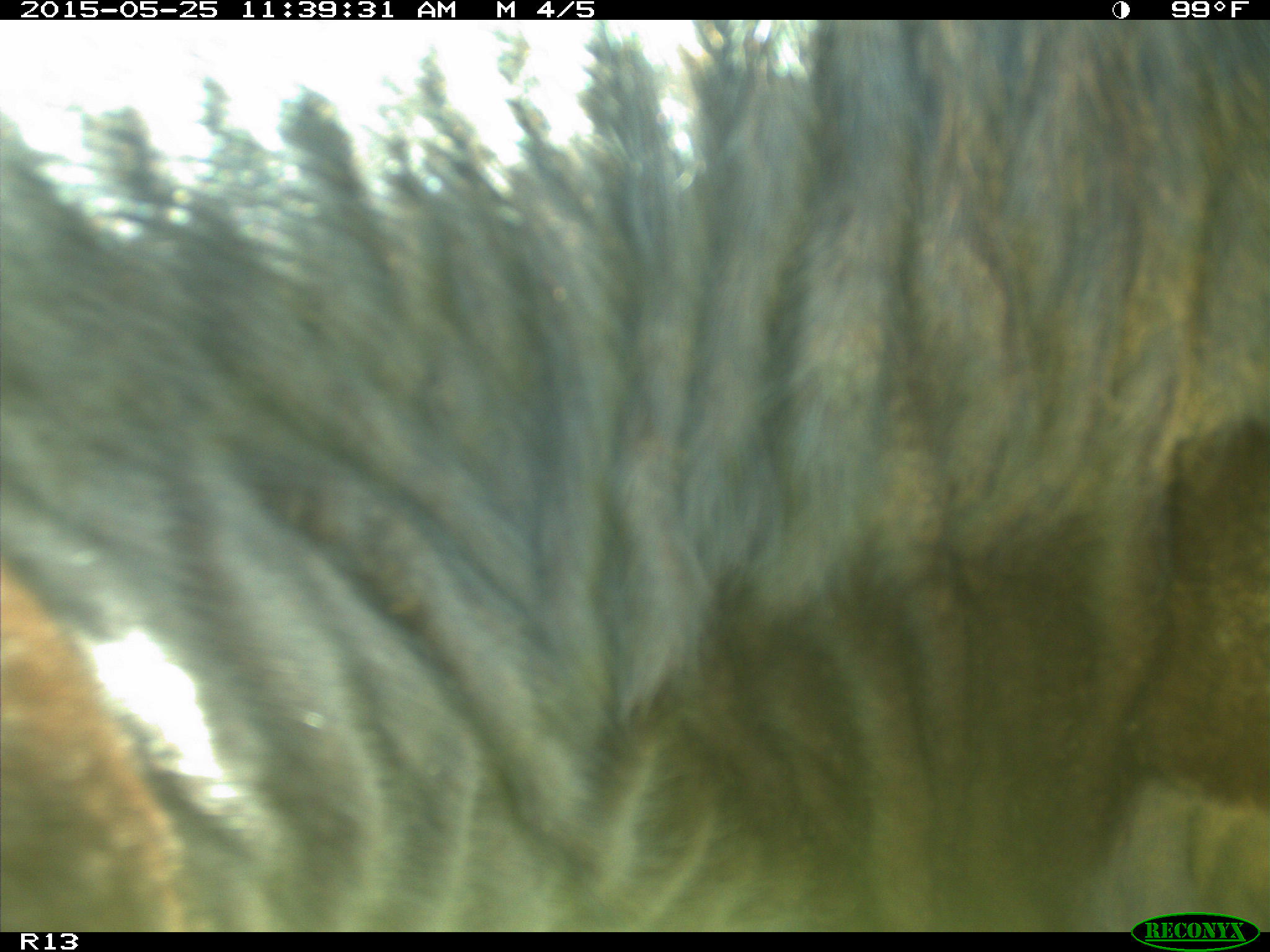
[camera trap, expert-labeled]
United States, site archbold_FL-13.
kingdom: Animalia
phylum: Chordata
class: Mammalia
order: Artiodactyla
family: Bovidae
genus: Bos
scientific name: Bos taurus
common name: domestic cow